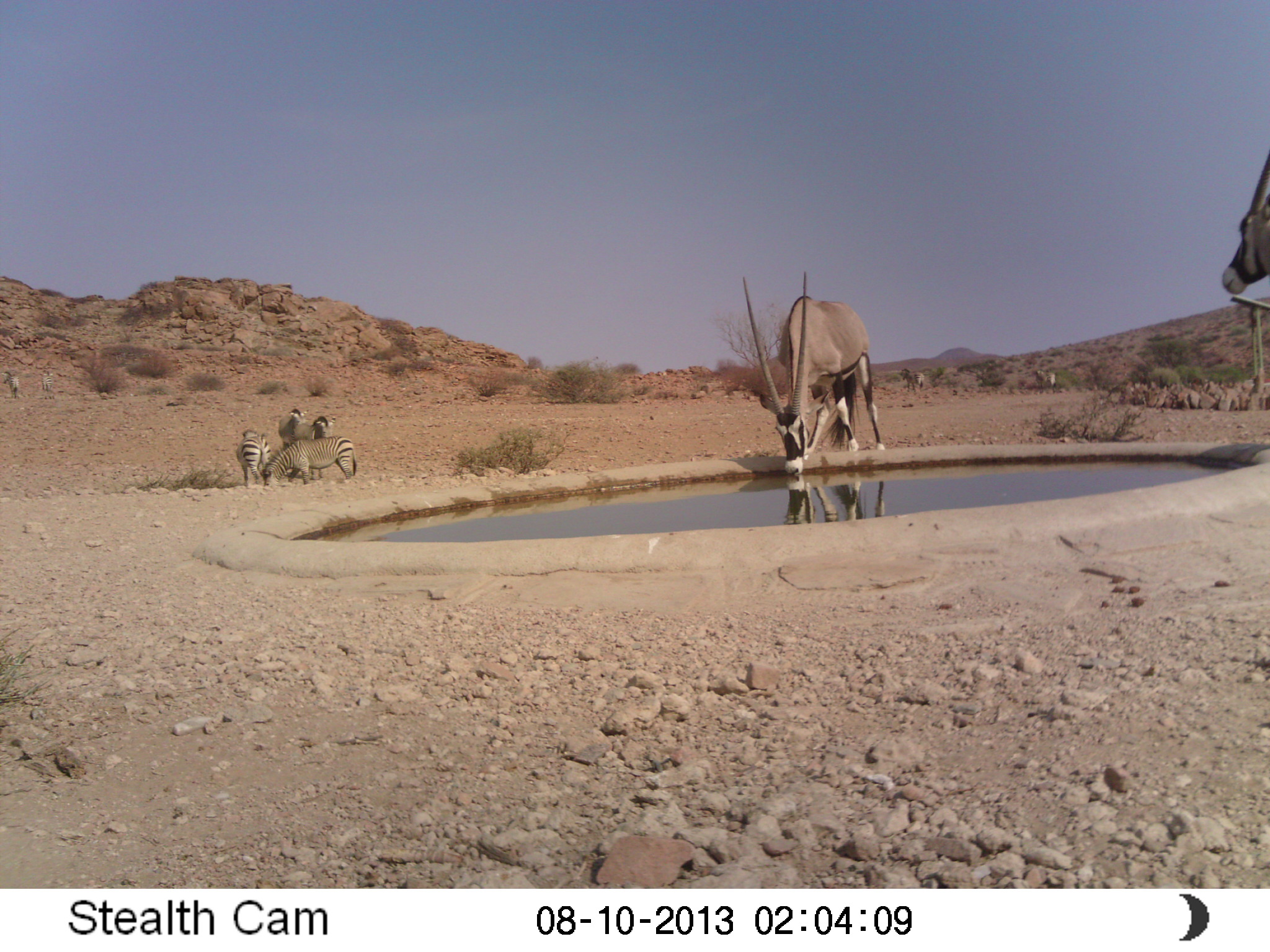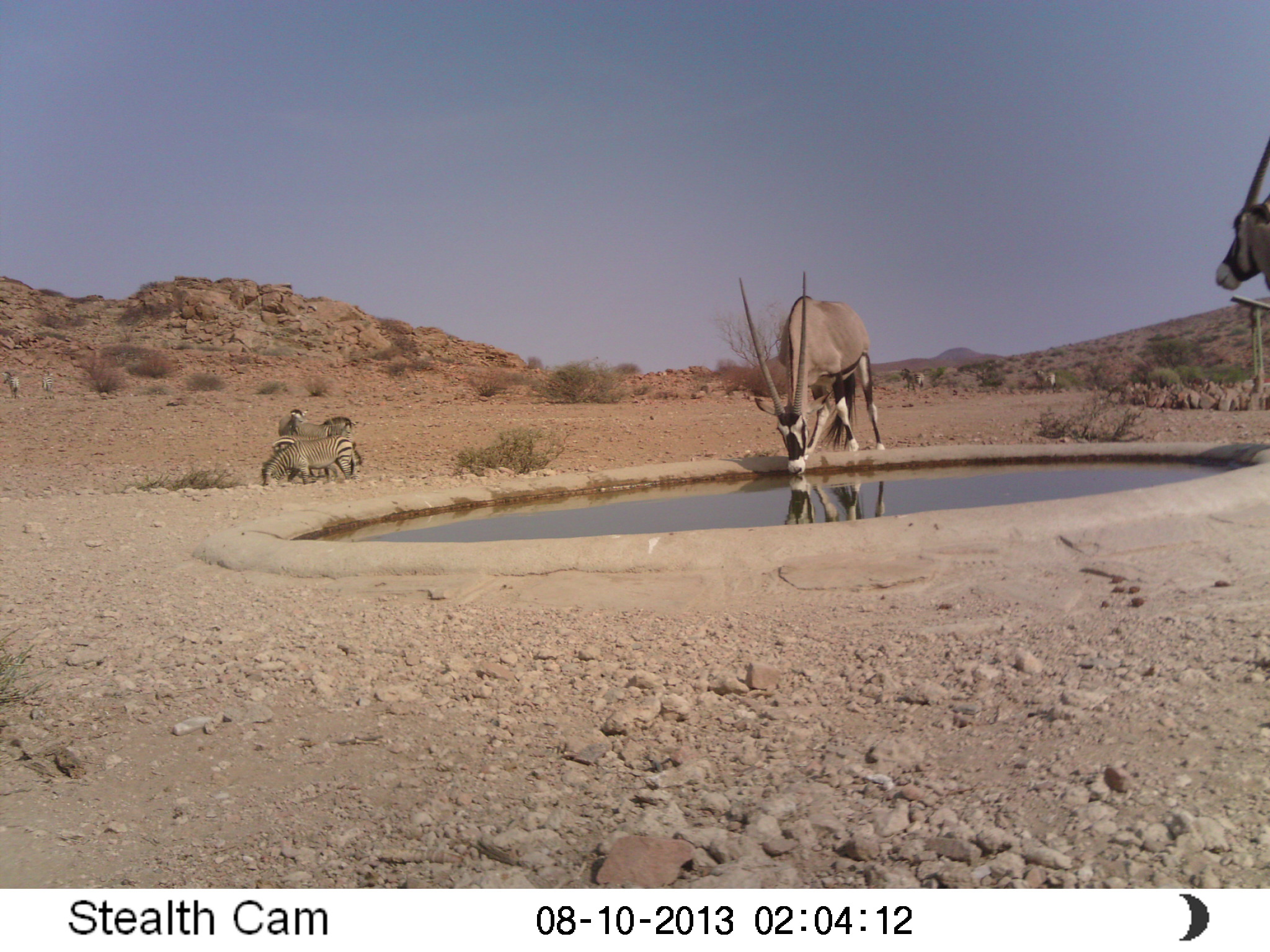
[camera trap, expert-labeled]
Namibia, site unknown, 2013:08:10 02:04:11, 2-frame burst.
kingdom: Animalia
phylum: Chordata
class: Mammalia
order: Artiodactyla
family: Bovidae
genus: Oryx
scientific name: Oryx gazella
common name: gemsbok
Oryx gazella (gemsbok).